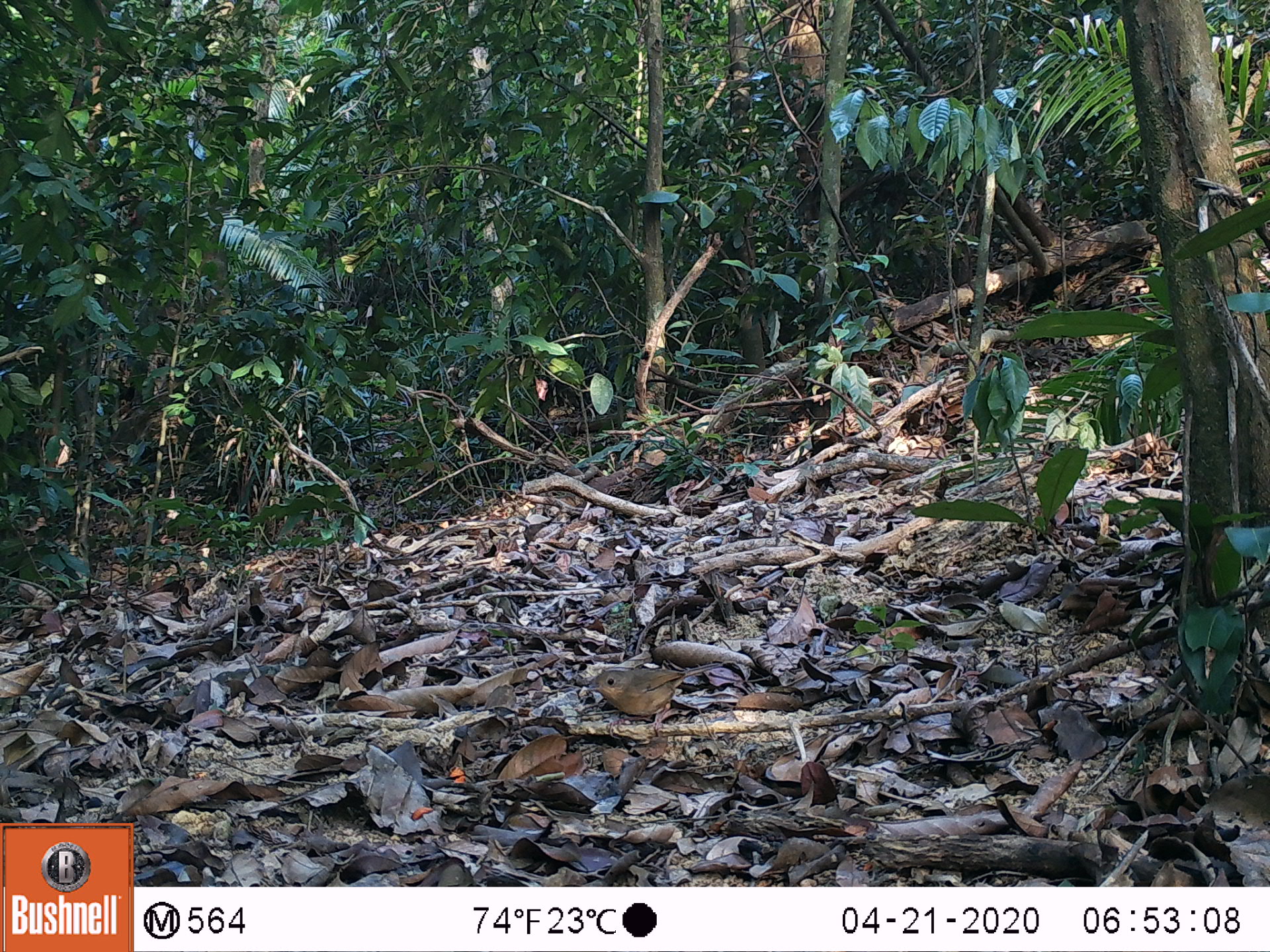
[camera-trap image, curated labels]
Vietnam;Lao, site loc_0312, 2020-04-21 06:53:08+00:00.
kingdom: Animalia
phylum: Chordata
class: Aves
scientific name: Aves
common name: bird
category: unidentified bird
Unidentified bird (bird) (Aves). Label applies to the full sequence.